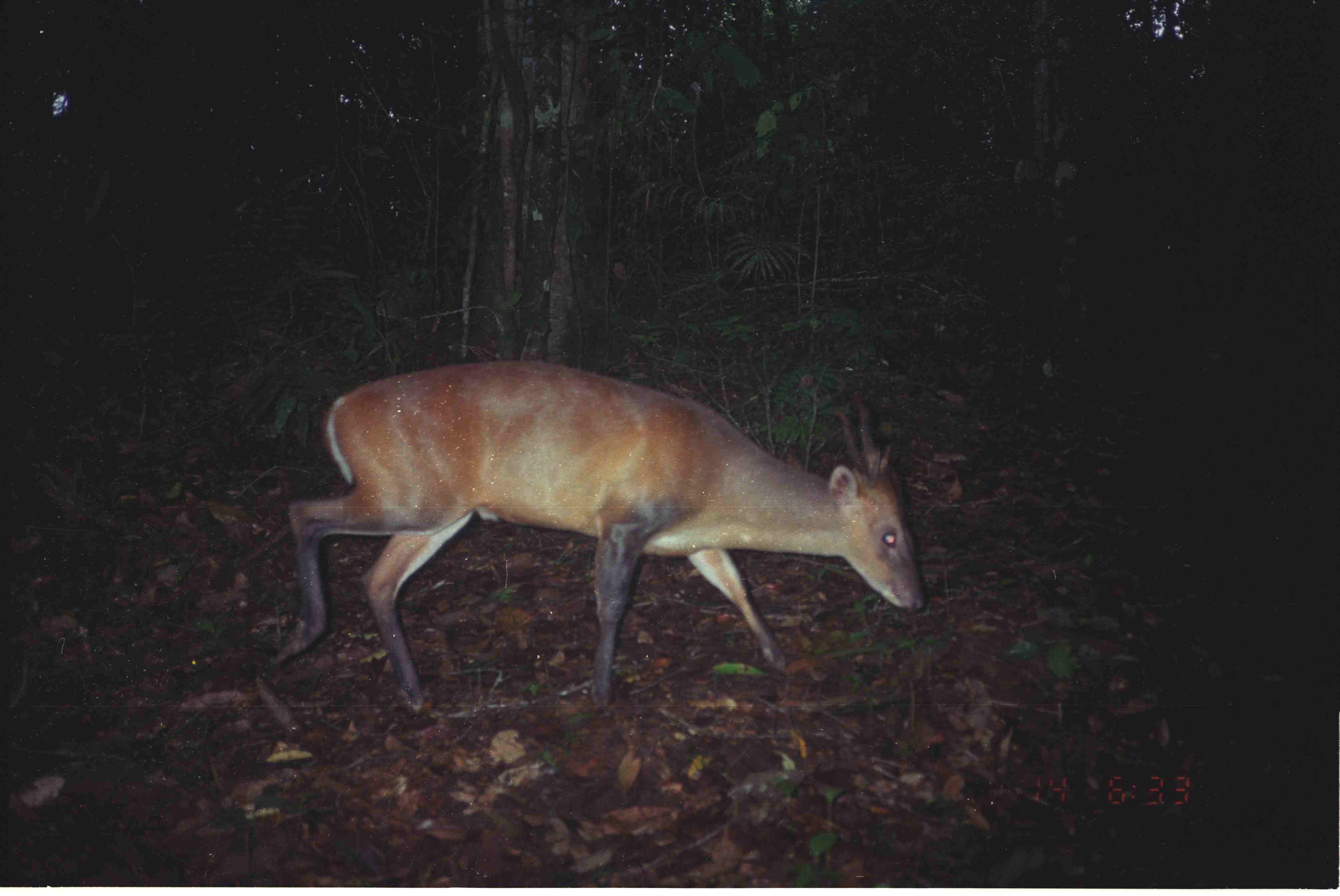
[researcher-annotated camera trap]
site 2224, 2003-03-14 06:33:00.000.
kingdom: Animalia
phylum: Chordata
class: Mammalia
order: Artiodactyla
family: Cervidae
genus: Muntiacus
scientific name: Muntiacus muntjak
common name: southern red muntjac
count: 1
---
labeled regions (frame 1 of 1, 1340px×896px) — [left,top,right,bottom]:
muntiacus muntjak: [269,359,926,718]